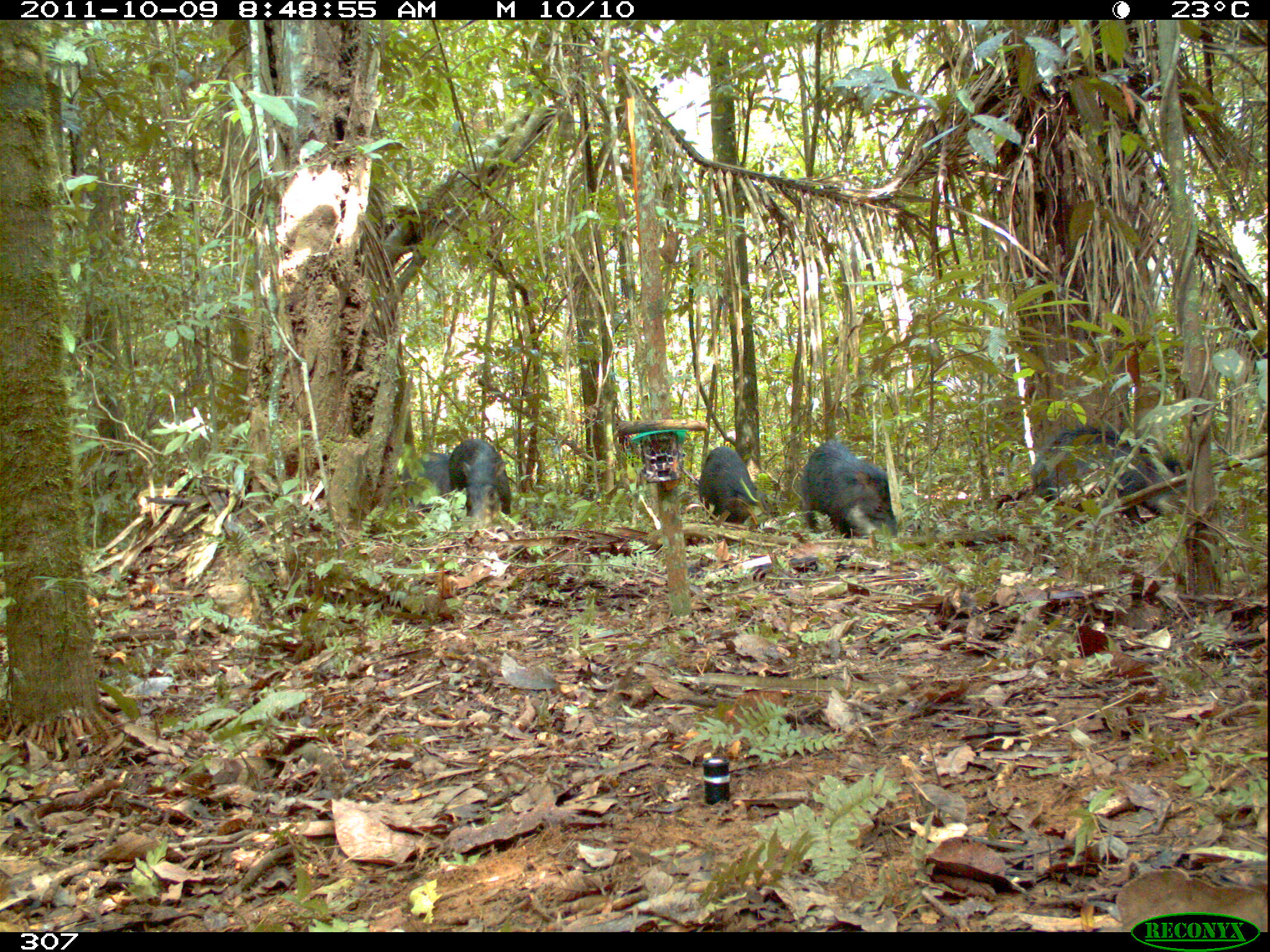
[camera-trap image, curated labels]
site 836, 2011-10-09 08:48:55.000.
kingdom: Animalia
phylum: Chordata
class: Mammalia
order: Artiodactyla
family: Tayassuidae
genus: Tayassu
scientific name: Tayassu pecari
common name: white-lipped peccary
Tayassu pecari (white-lipped peccary).